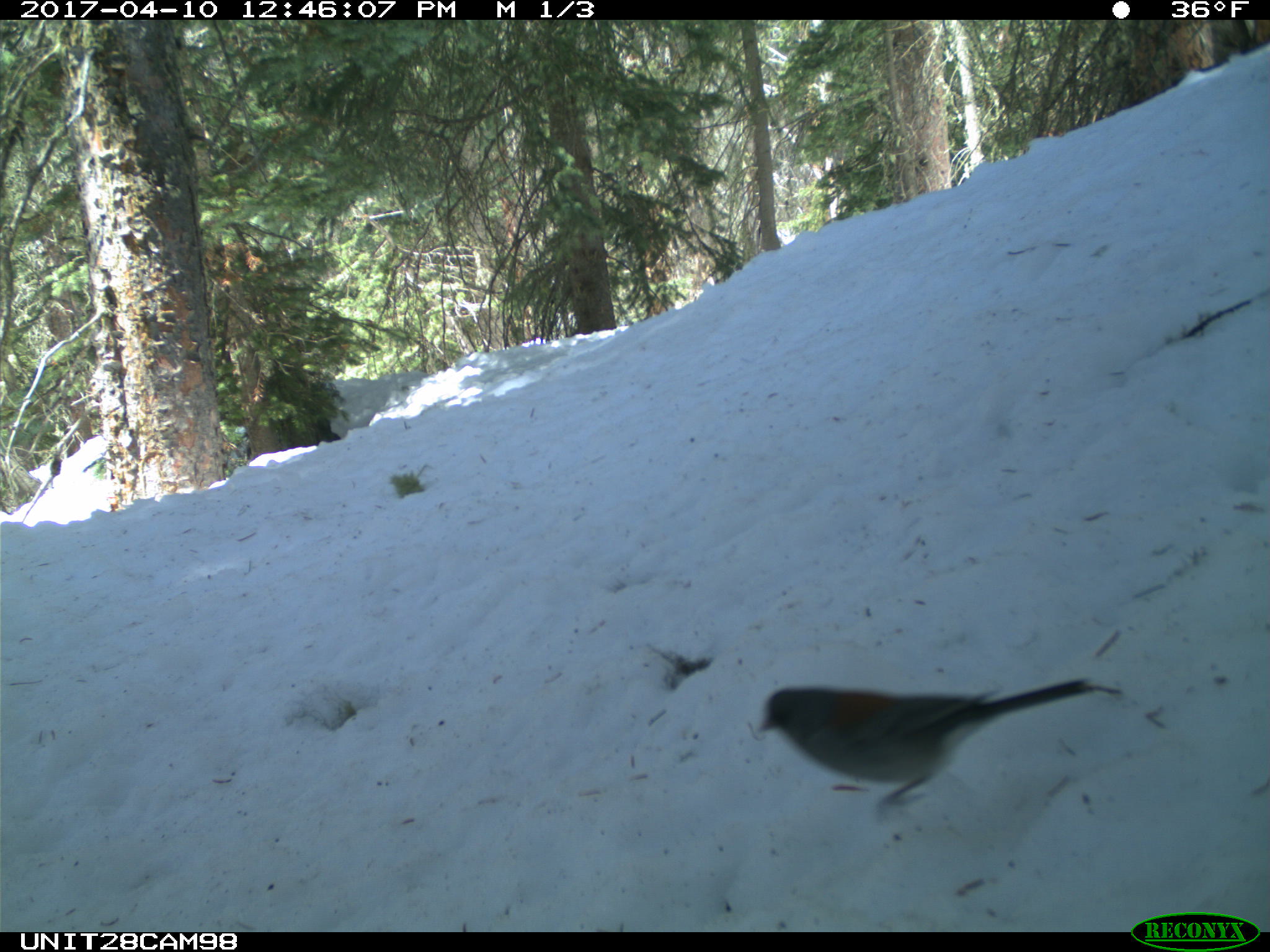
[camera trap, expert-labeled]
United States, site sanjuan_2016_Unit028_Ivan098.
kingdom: Animalia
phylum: Chordata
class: Aves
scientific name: Aves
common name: birds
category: unidentified bird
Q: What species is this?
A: Unidentified bird (birds) (Aves).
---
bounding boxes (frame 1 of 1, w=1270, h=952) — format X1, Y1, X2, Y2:
animal: 755, 678, 1096, 807